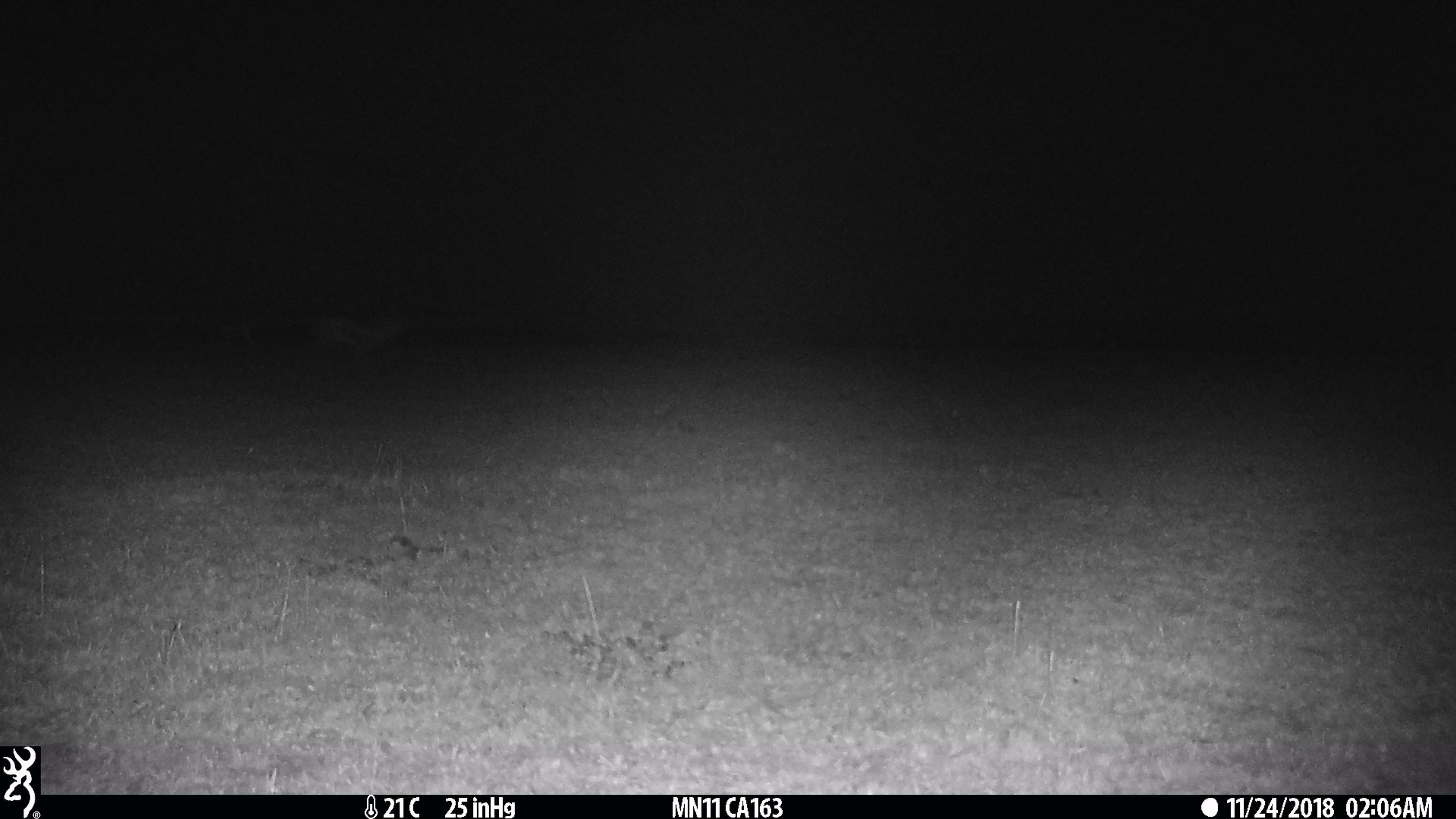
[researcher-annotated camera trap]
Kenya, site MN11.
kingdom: Animalia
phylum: Chordata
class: Mammalia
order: Artiodactyla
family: Bovidae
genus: Eudorcas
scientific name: Eudorcas thomsonii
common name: thomon's gazelle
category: gazelle thomsons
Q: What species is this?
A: Gazelle thomsons (thomon's gazelle) (Eudorcas thomsonii).